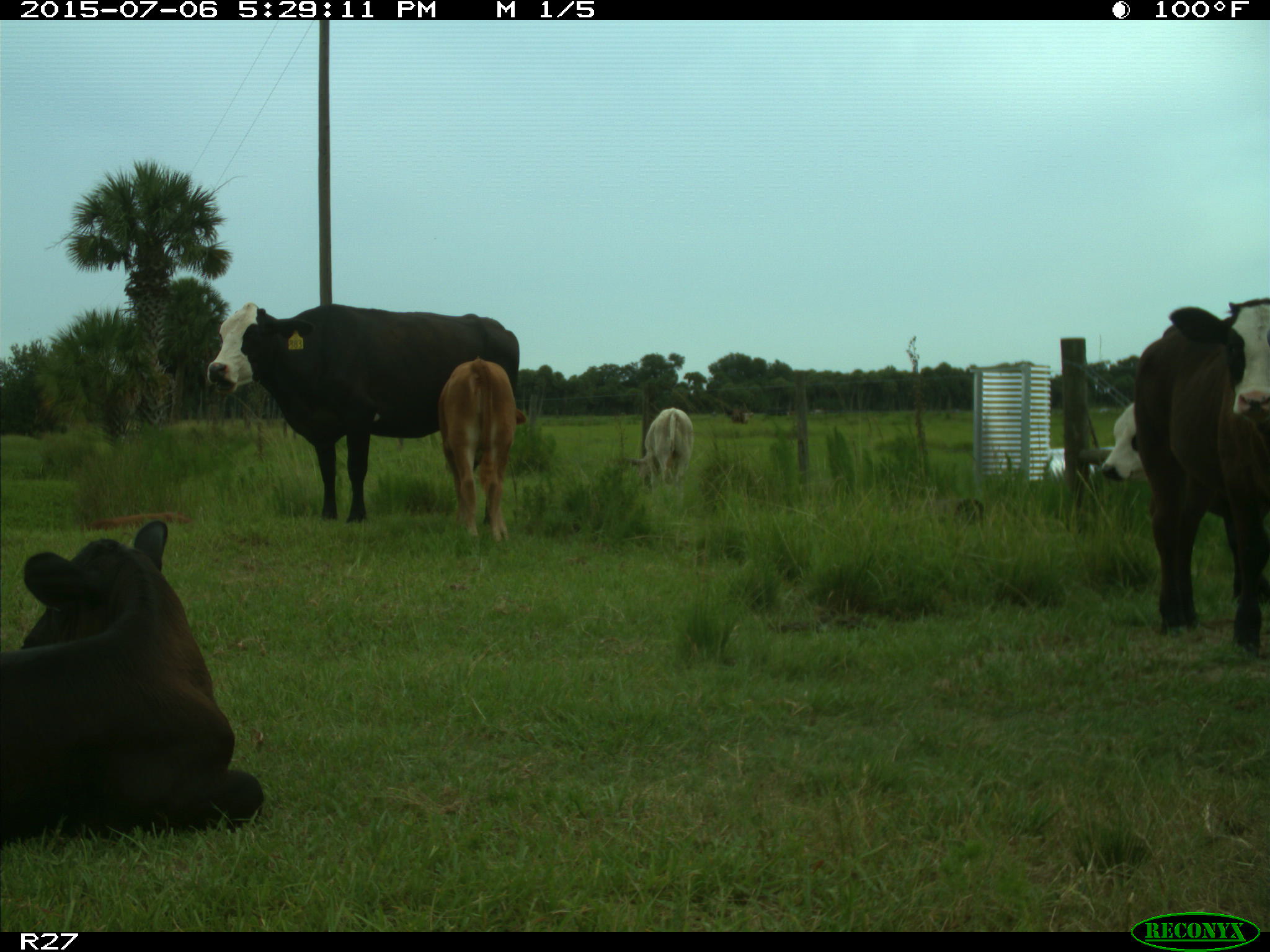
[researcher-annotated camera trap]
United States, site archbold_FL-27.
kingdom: Animalia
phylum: Chordata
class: Mammalia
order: Artiodactyla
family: Bovidae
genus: Bos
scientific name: Bos taurus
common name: domestic cow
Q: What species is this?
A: Bos taurus (domestic cow).